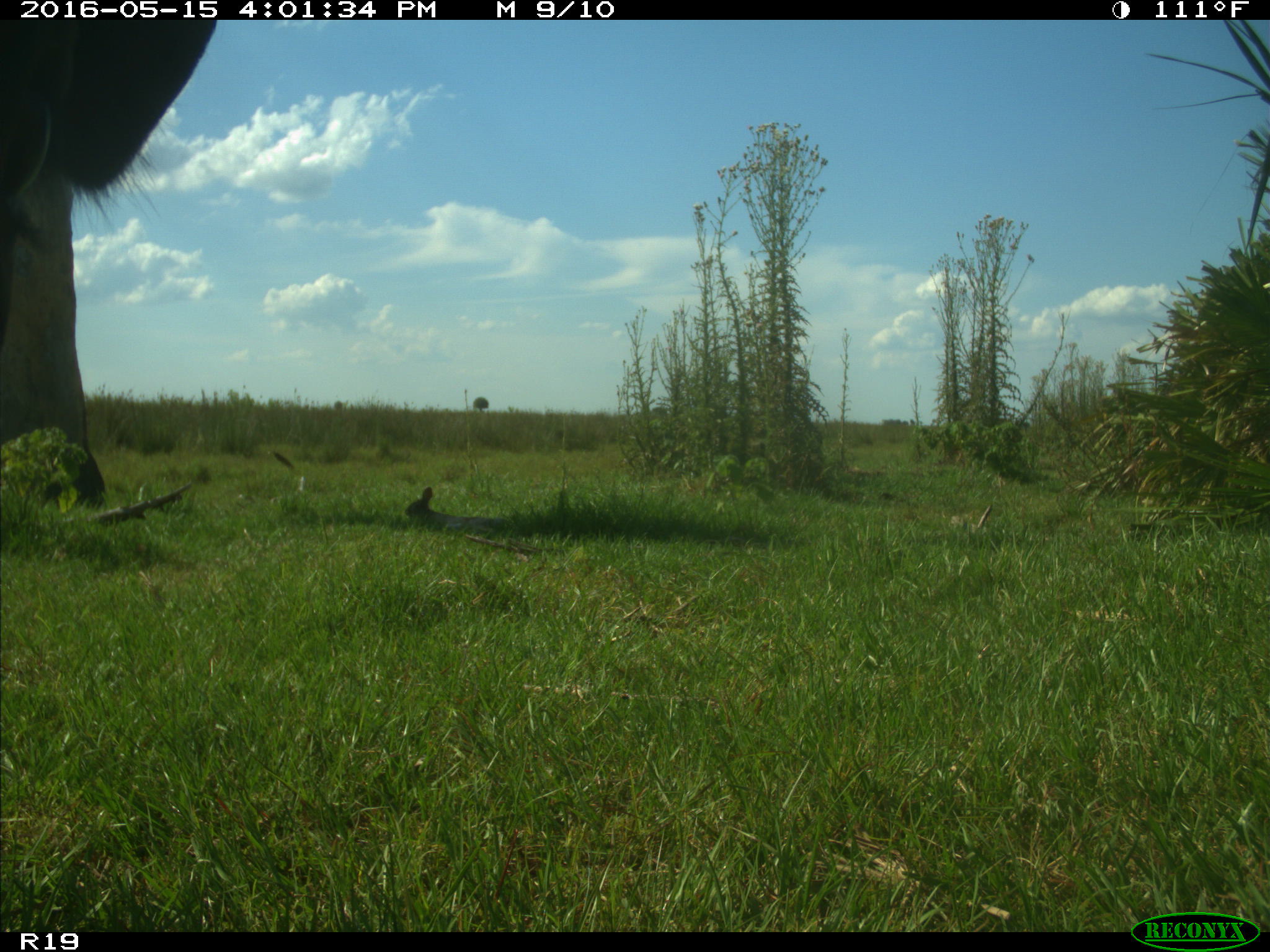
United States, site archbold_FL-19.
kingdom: Animalia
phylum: Chordata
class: Mammalia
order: Artiodactyla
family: Bovidae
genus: Bos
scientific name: Bos taurus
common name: domestic cow